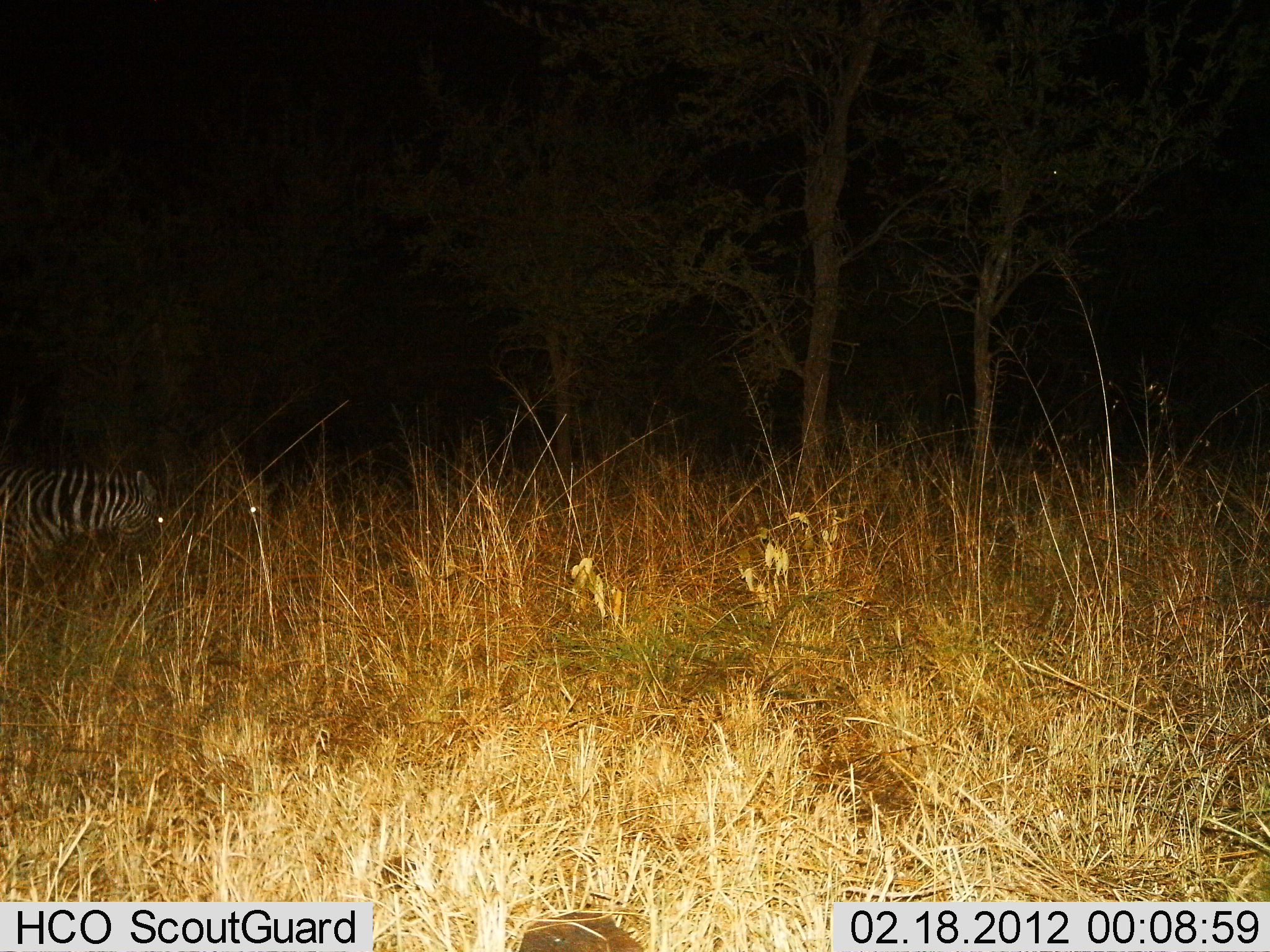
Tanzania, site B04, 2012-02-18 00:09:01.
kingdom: Animalia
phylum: Chordata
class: Mammalia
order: Perissodactyla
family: Equidae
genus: Equus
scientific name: Equus quagga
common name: plains zebra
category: zebra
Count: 1.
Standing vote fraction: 65%.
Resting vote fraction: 6%.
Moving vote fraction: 12%.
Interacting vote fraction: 0%.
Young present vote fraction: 0%.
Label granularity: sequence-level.